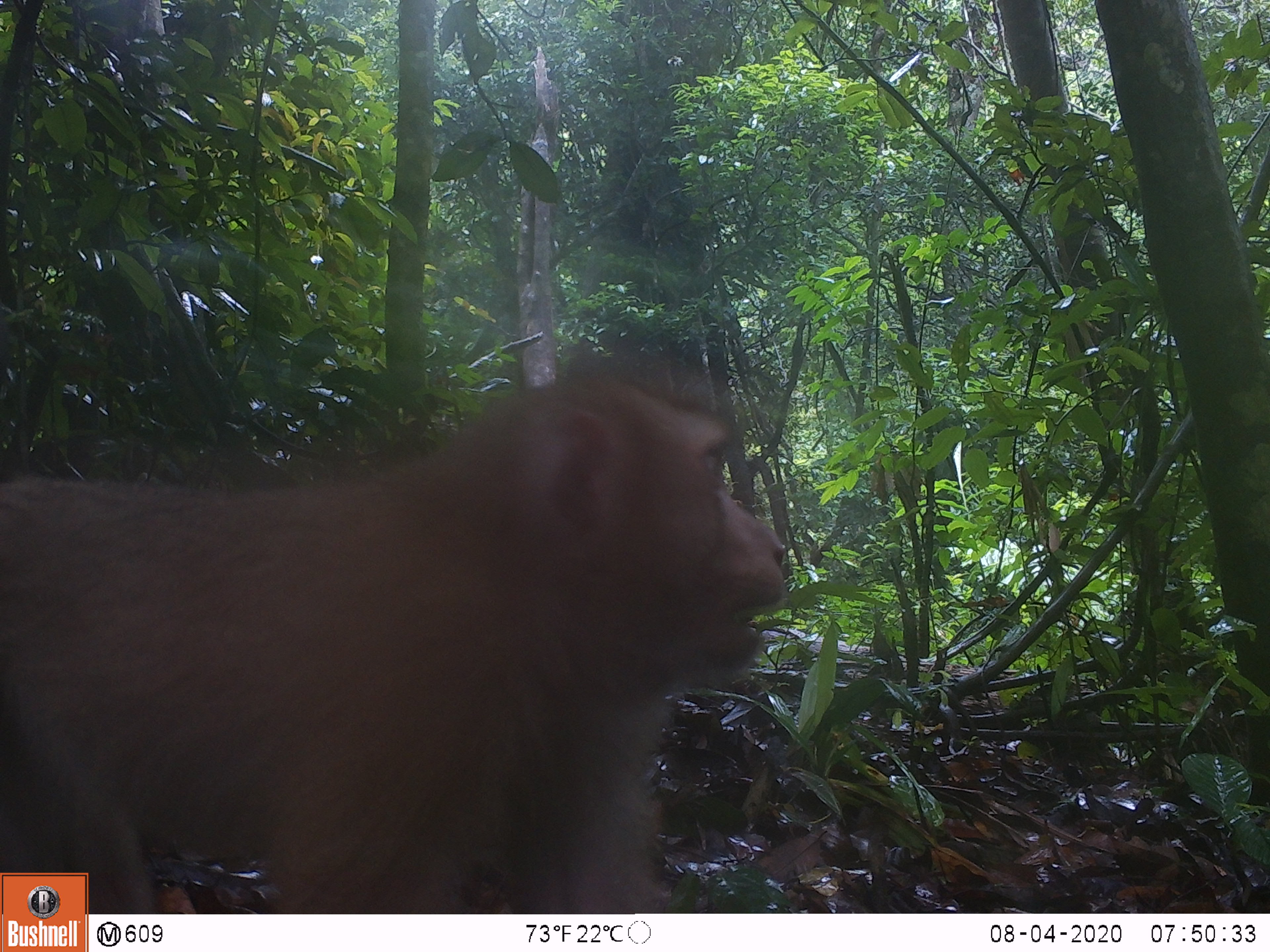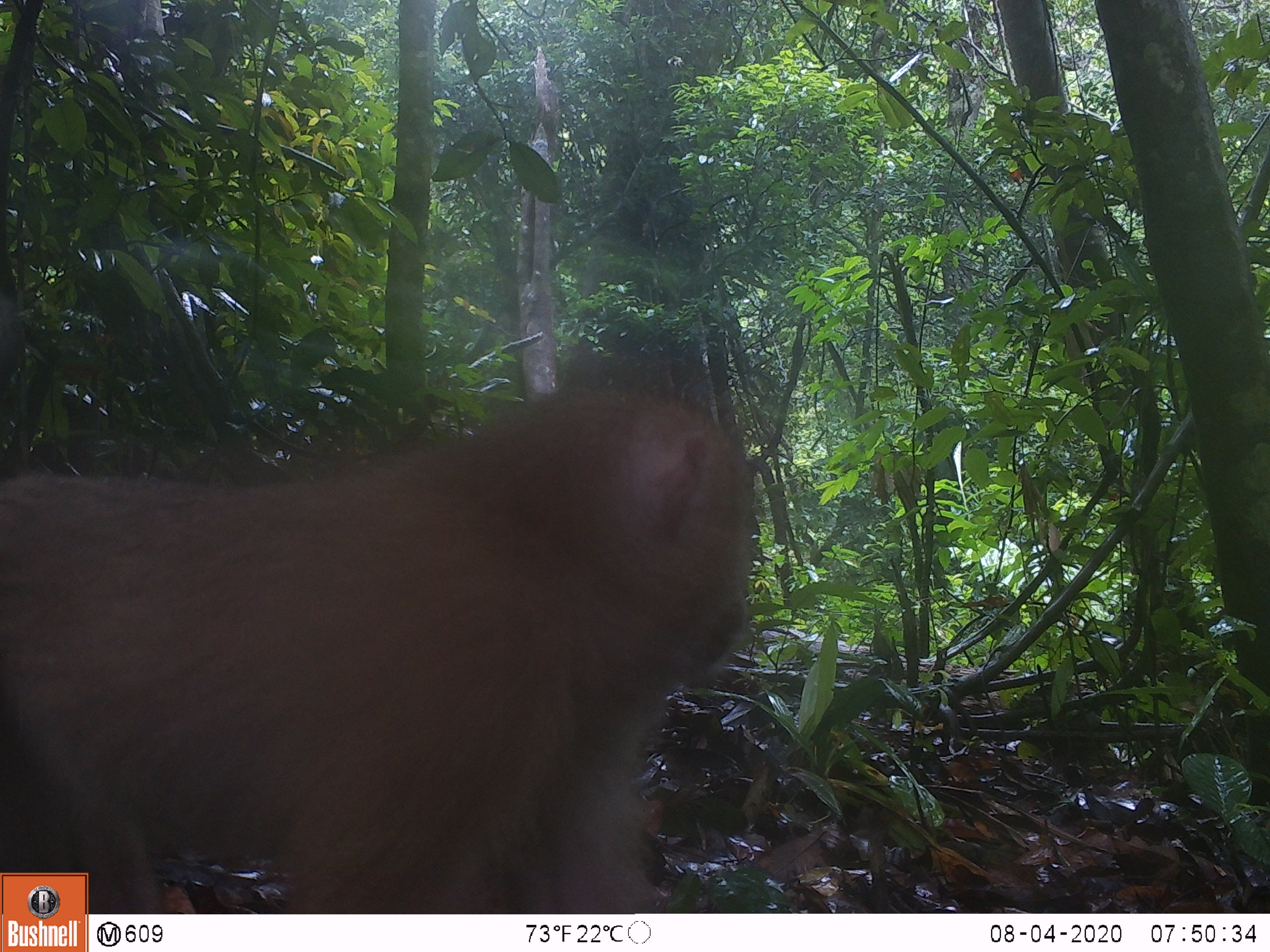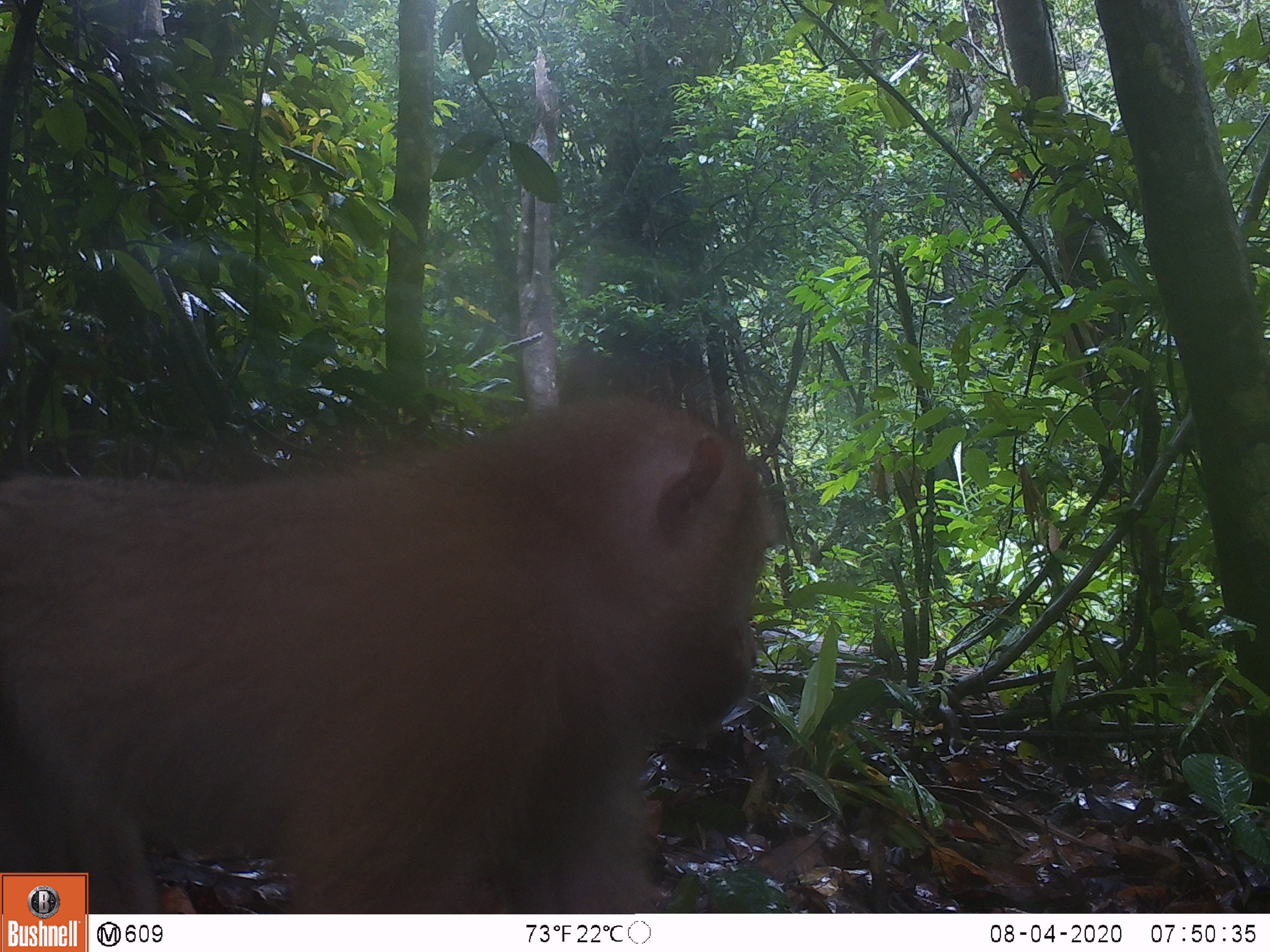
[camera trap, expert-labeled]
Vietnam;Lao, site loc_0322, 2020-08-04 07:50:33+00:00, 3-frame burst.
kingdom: Animalia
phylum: Chordata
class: Mammalia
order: Primates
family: Cercopithecidae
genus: Macaca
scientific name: Macaca nemestrina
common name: pig-tailed macaque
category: pig tailed macaque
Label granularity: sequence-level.